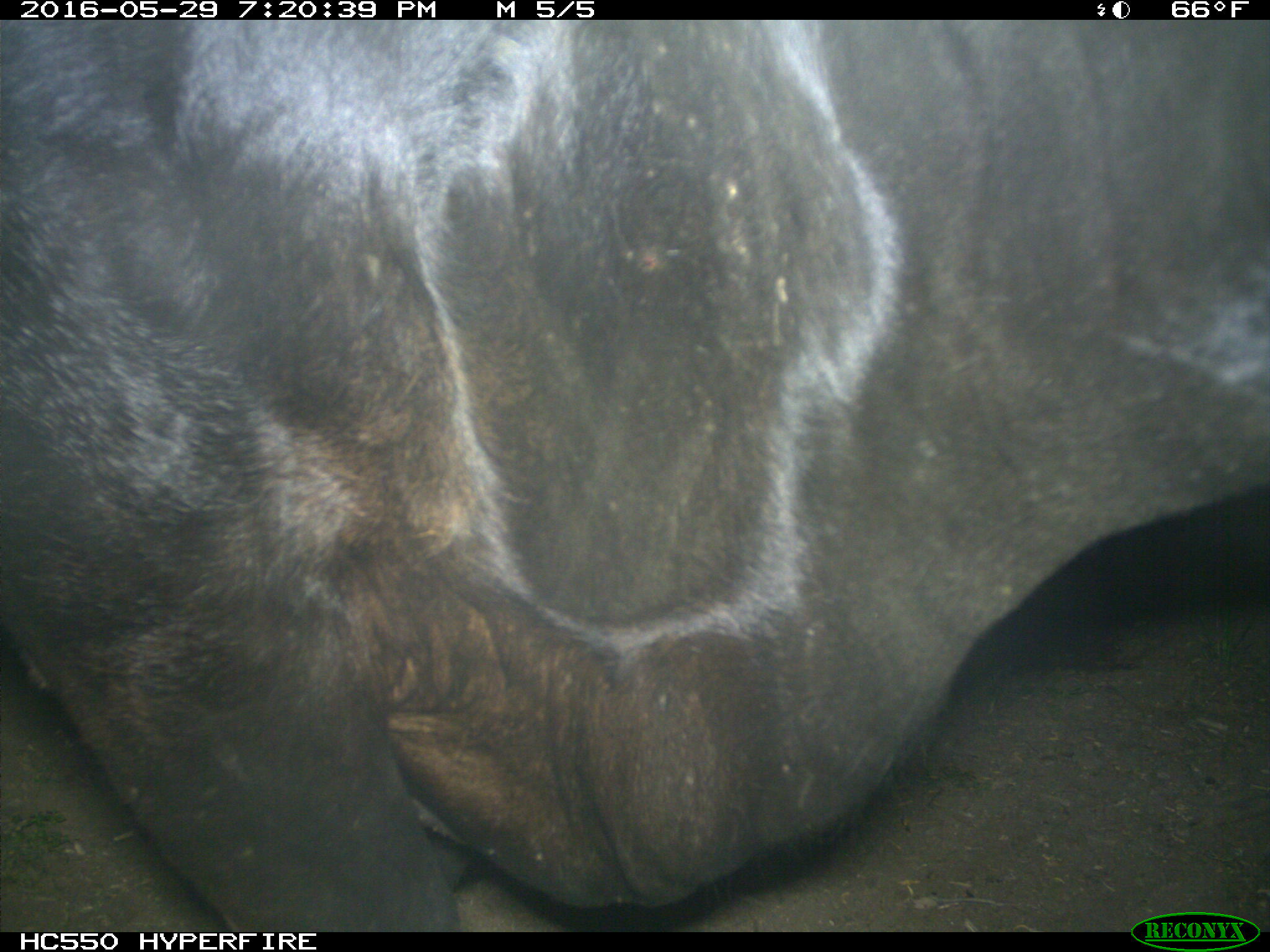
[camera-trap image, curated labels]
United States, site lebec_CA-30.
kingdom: Animalia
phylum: Chordata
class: Mammalia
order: Artiodactyla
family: Bovidae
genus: Bos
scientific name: Bos taurus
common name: domestic cow